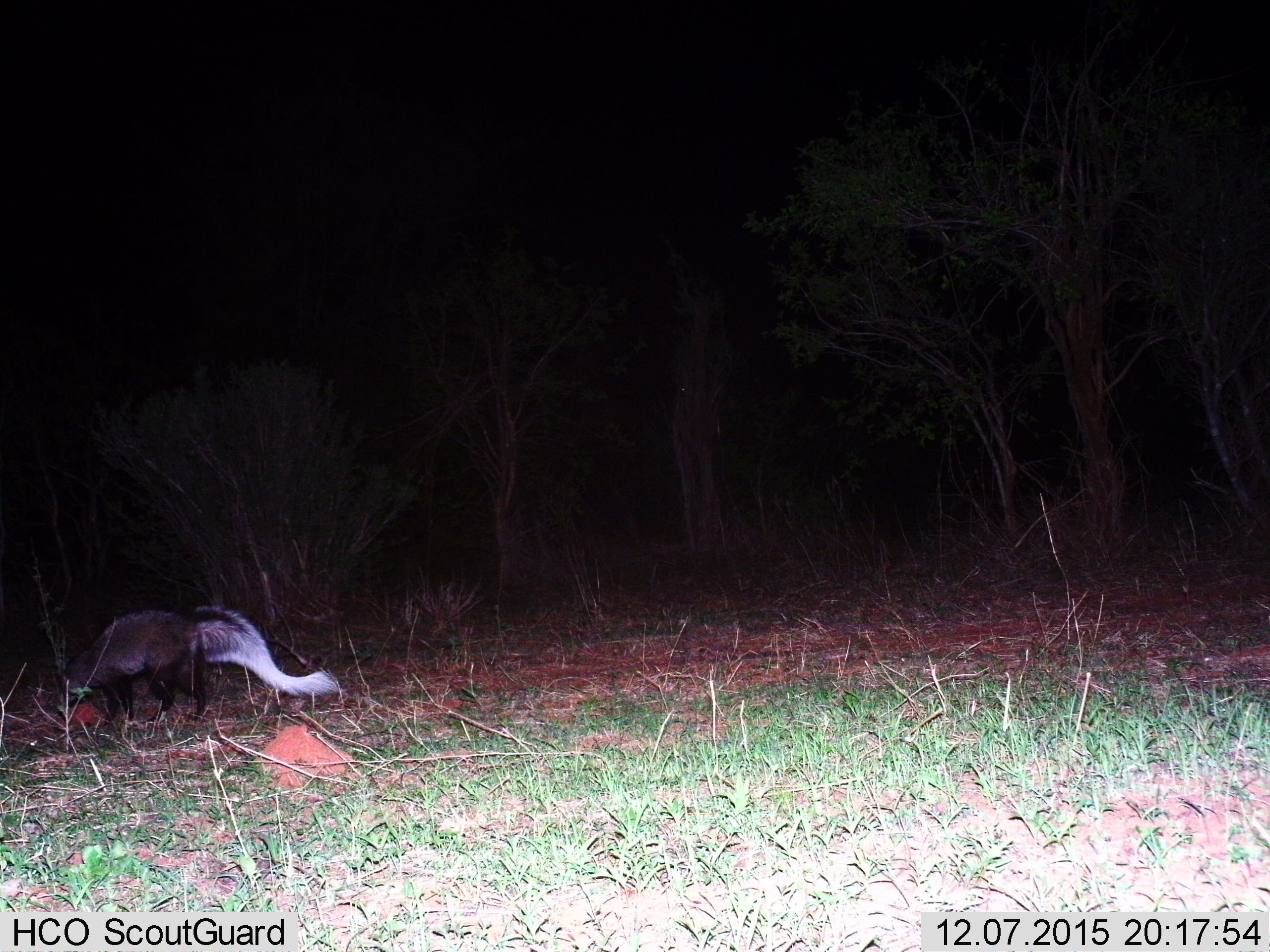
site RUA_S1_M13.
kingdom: Animalia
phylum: Chordata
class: Mammalia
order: Carnivora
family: Herpestidae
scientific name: Herpestidae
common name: mongoose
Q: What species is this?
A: Mongoose (Herpestidae).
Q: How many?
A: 1.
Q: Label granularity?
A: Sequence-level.